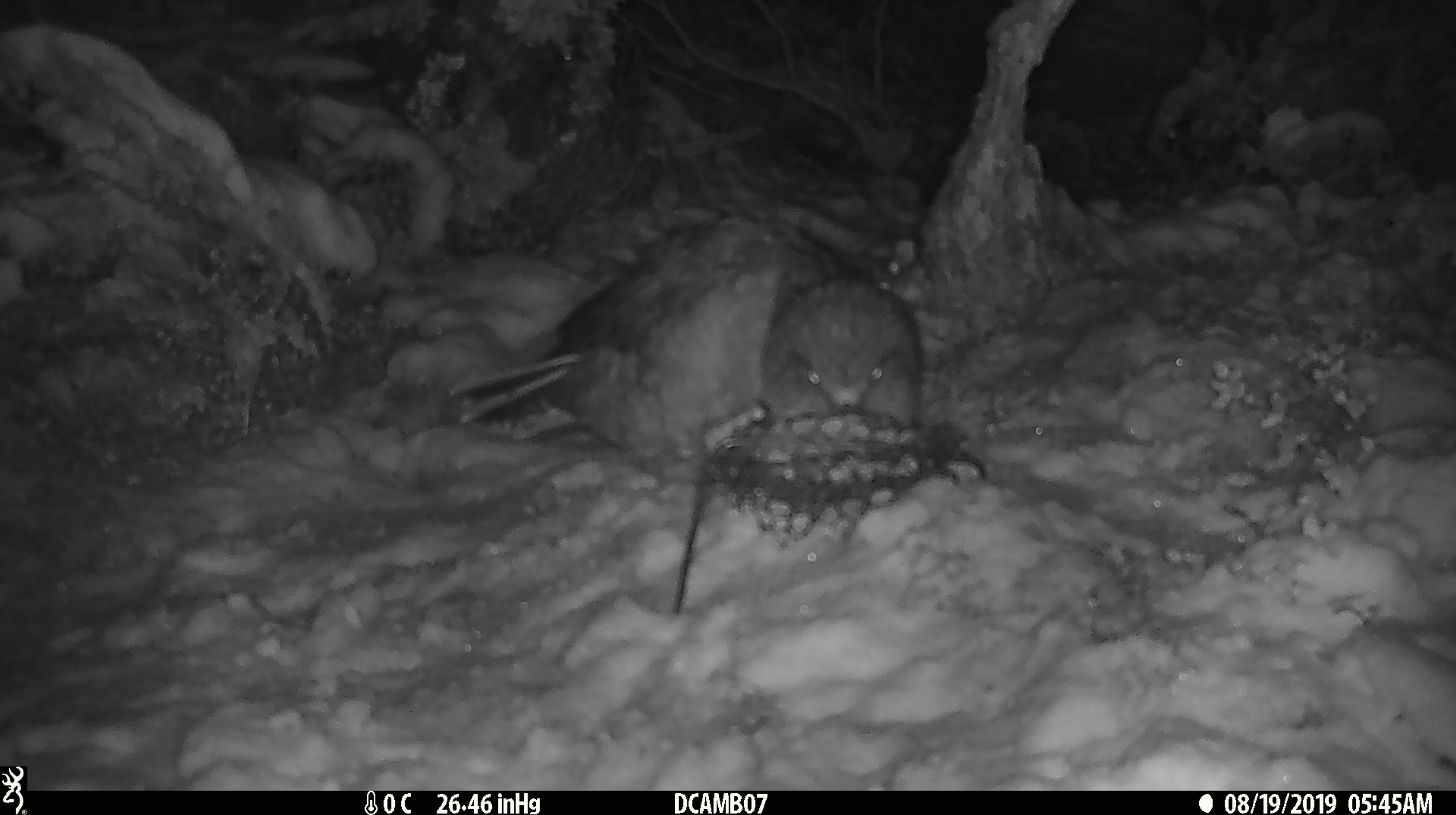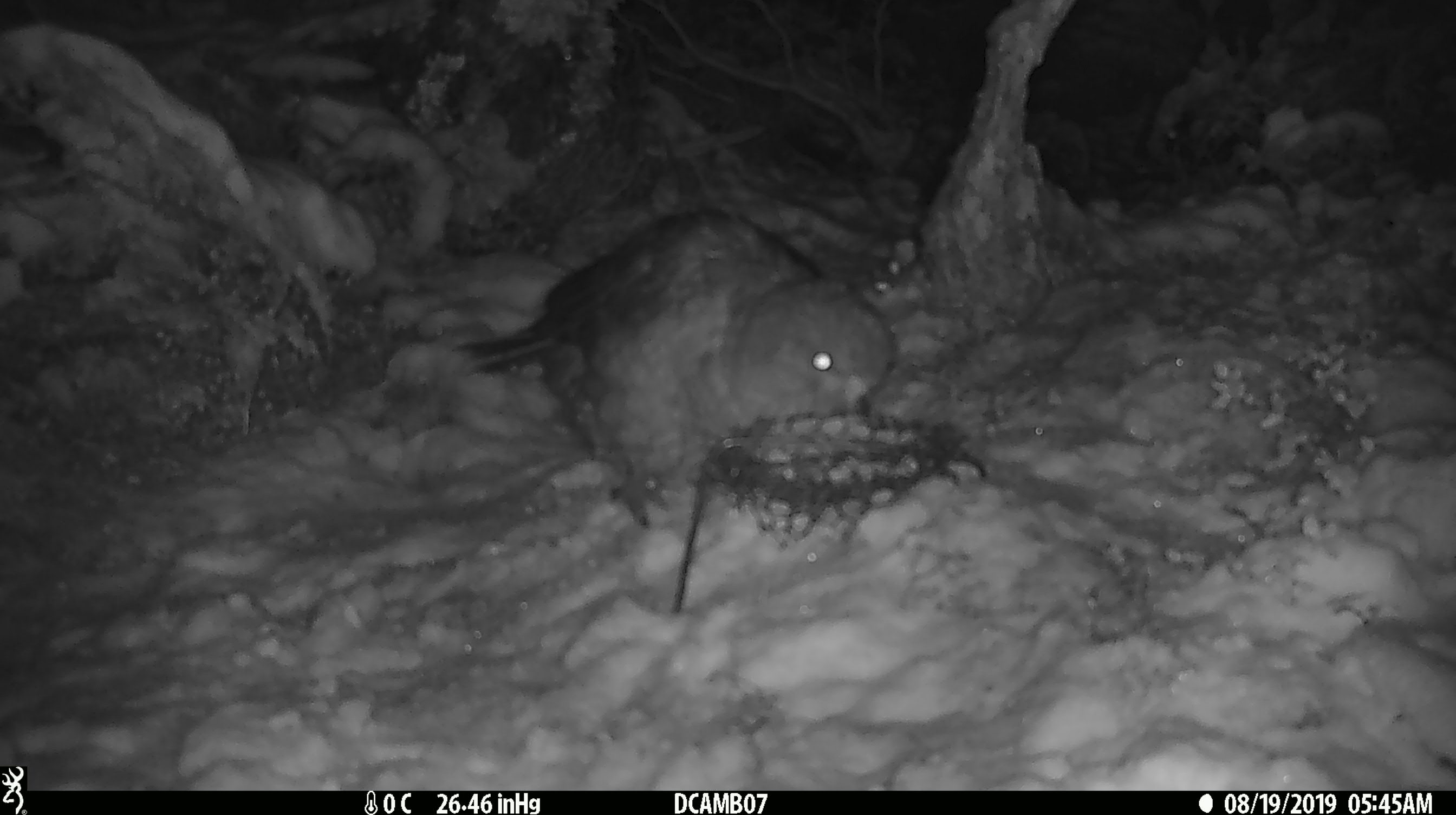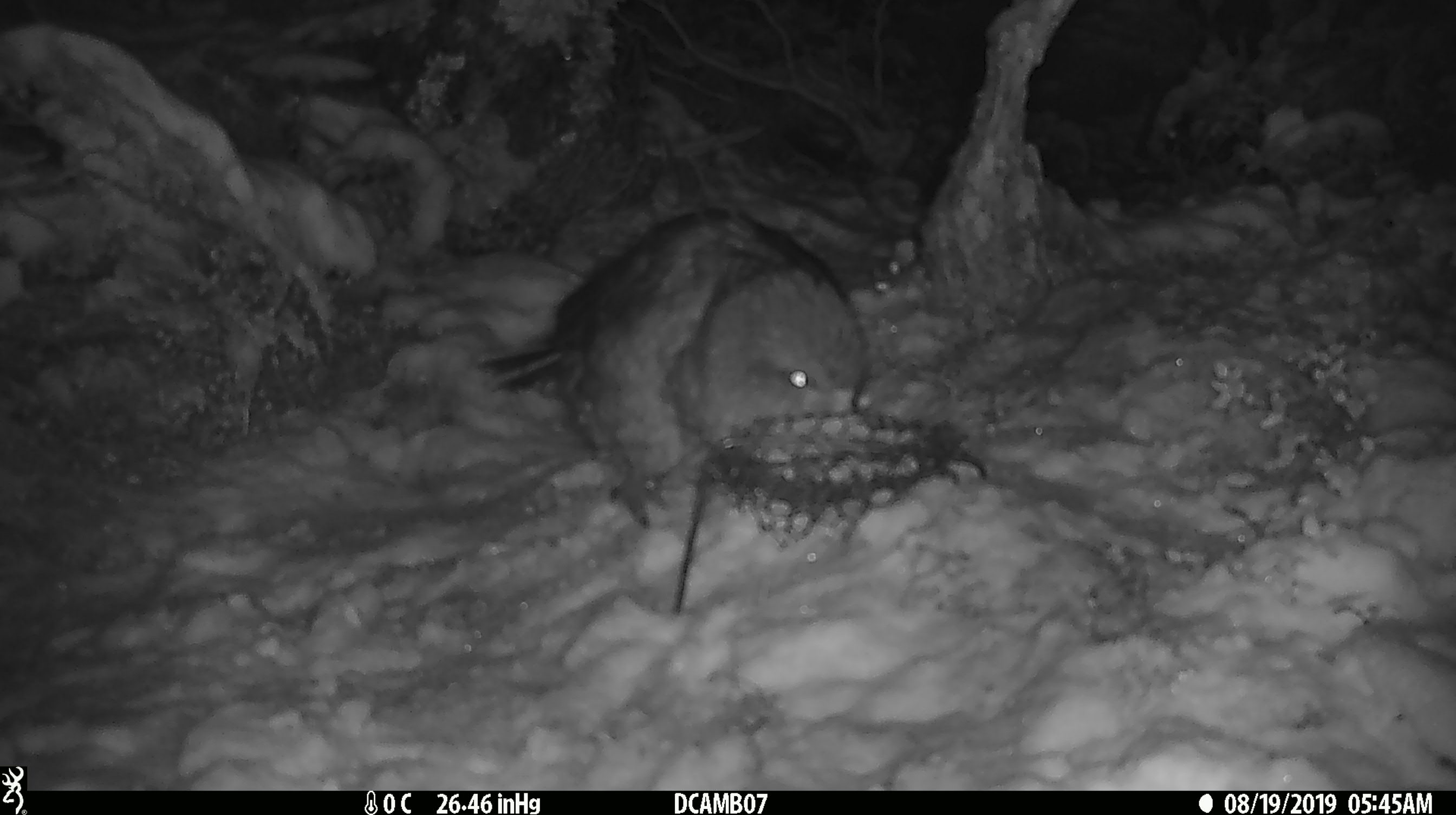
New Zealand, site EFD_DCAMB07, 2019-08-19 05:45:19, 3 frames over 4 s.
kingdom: Animalia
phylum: Chordata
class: Aves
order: Psittaciformes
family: Strigopidae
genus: Nestor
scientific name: Nestor notabilis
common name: kea